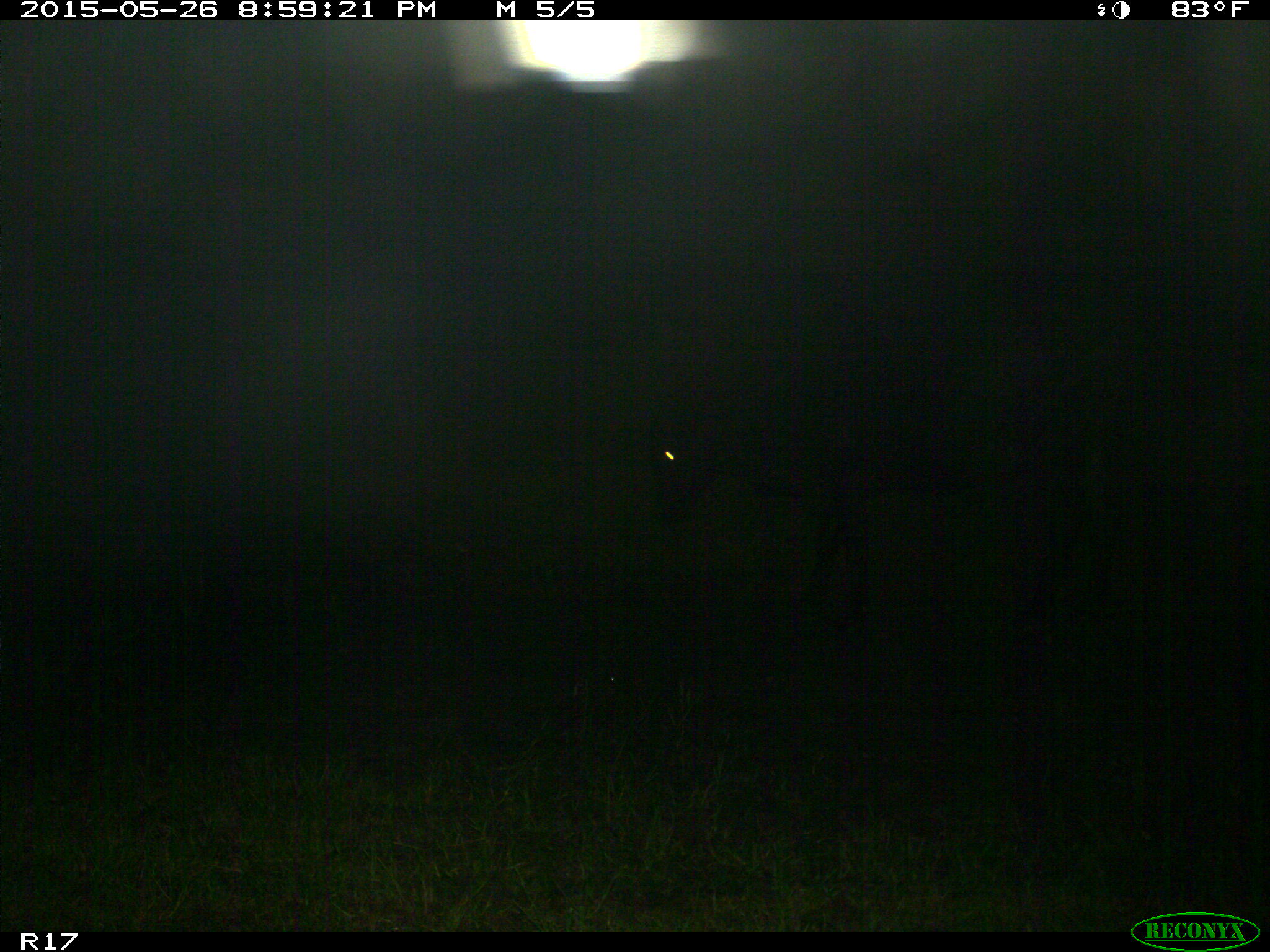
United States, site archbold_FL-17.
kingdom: Animalia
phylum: Chordata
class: Mammalia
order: Artiodactyla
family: Bovidae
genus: Bos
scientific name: Bos taurus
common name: domestic cow